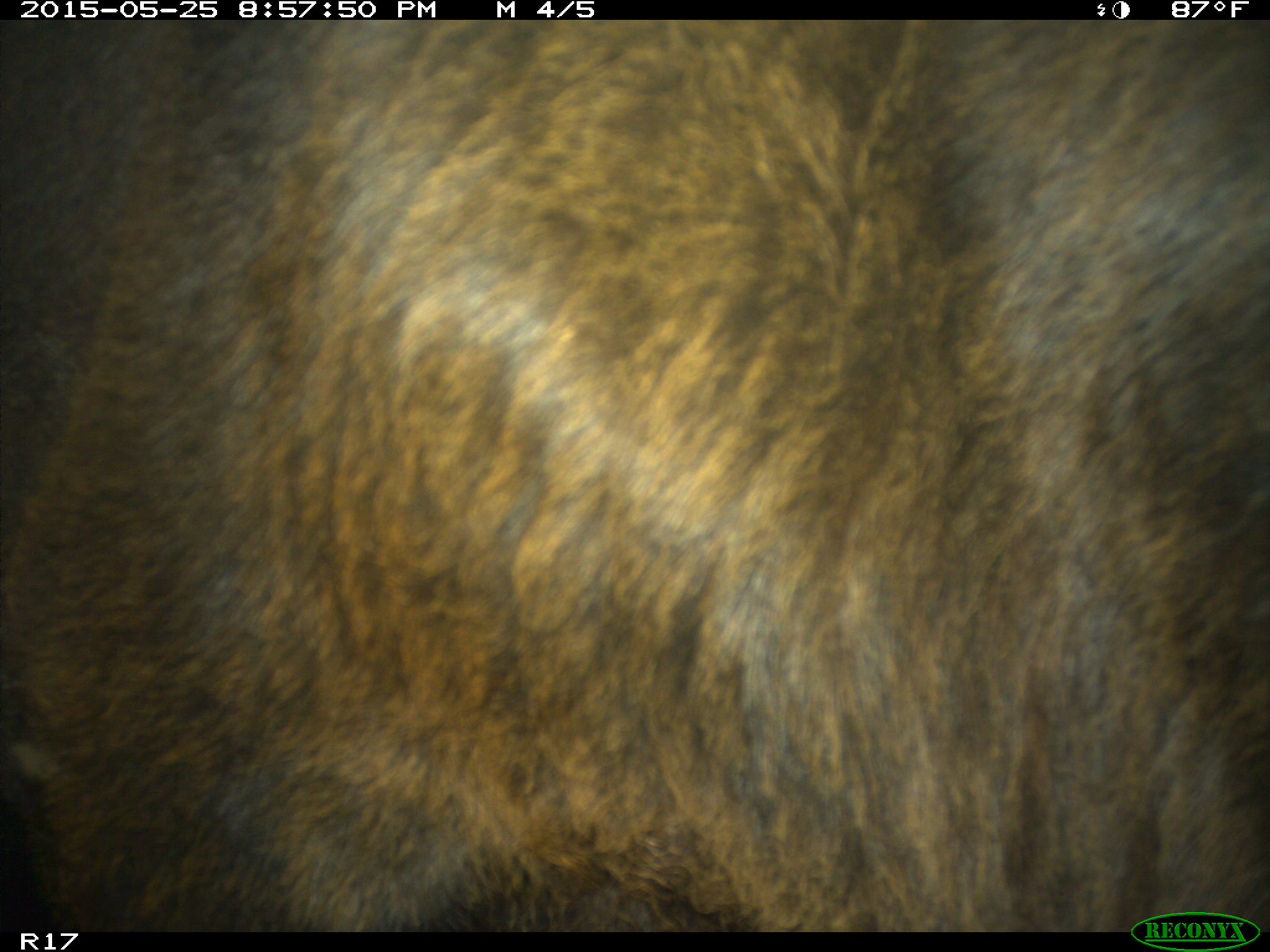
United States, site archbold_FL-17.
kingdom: Animalia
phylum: Chordata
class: Mammalia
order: Artiodactyla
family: Bovidae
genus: Bos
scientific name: Bos taurus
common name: domestic cow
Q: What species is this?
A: Bos taurus (domestic cow).